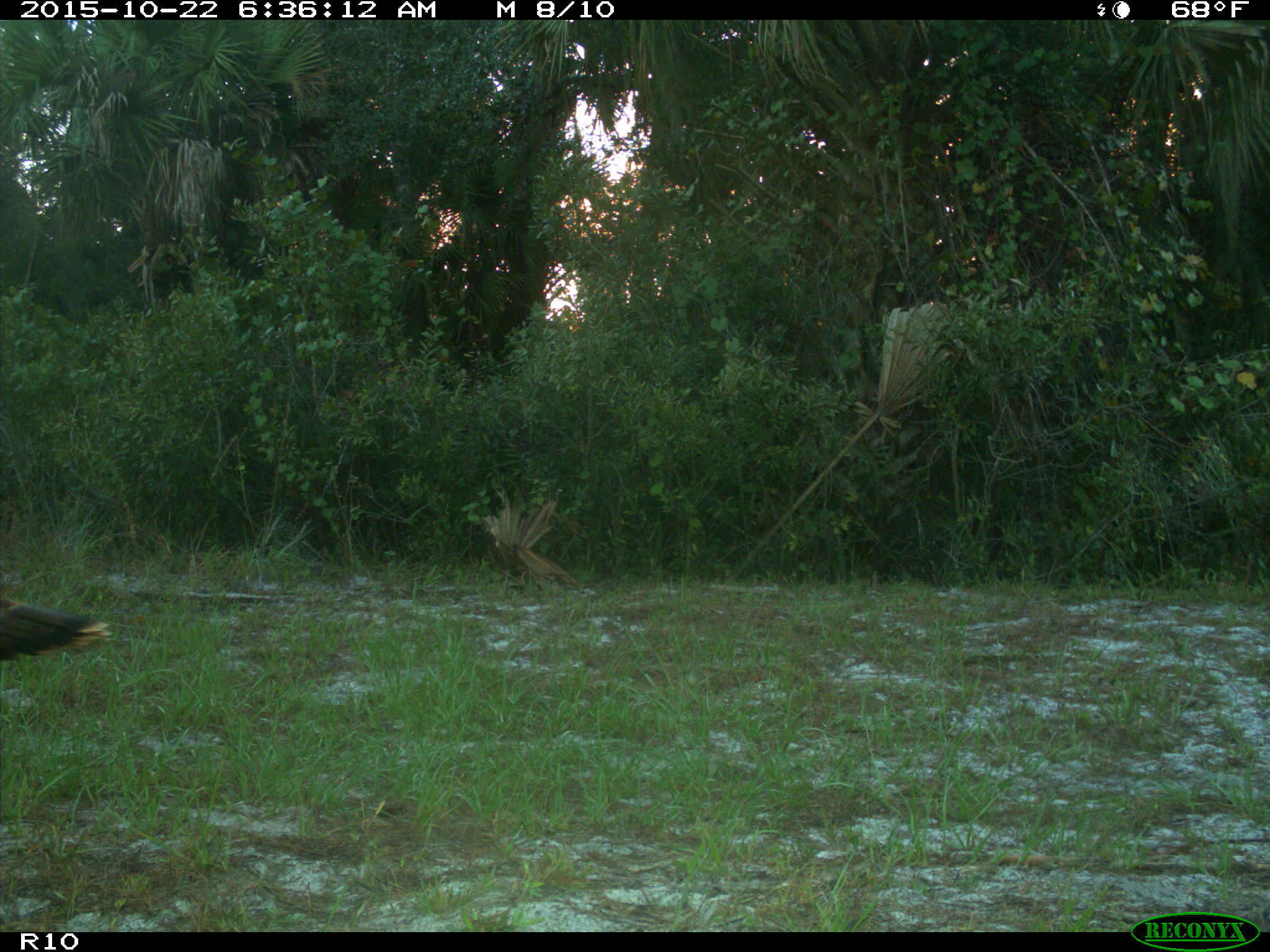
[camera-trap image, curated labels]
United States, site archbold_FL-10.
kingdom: Animalia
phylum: Chordata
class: Aves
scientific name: Aves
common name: birds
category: unidentified bird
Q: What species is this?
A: Unidentified bird (birds) (Aves).